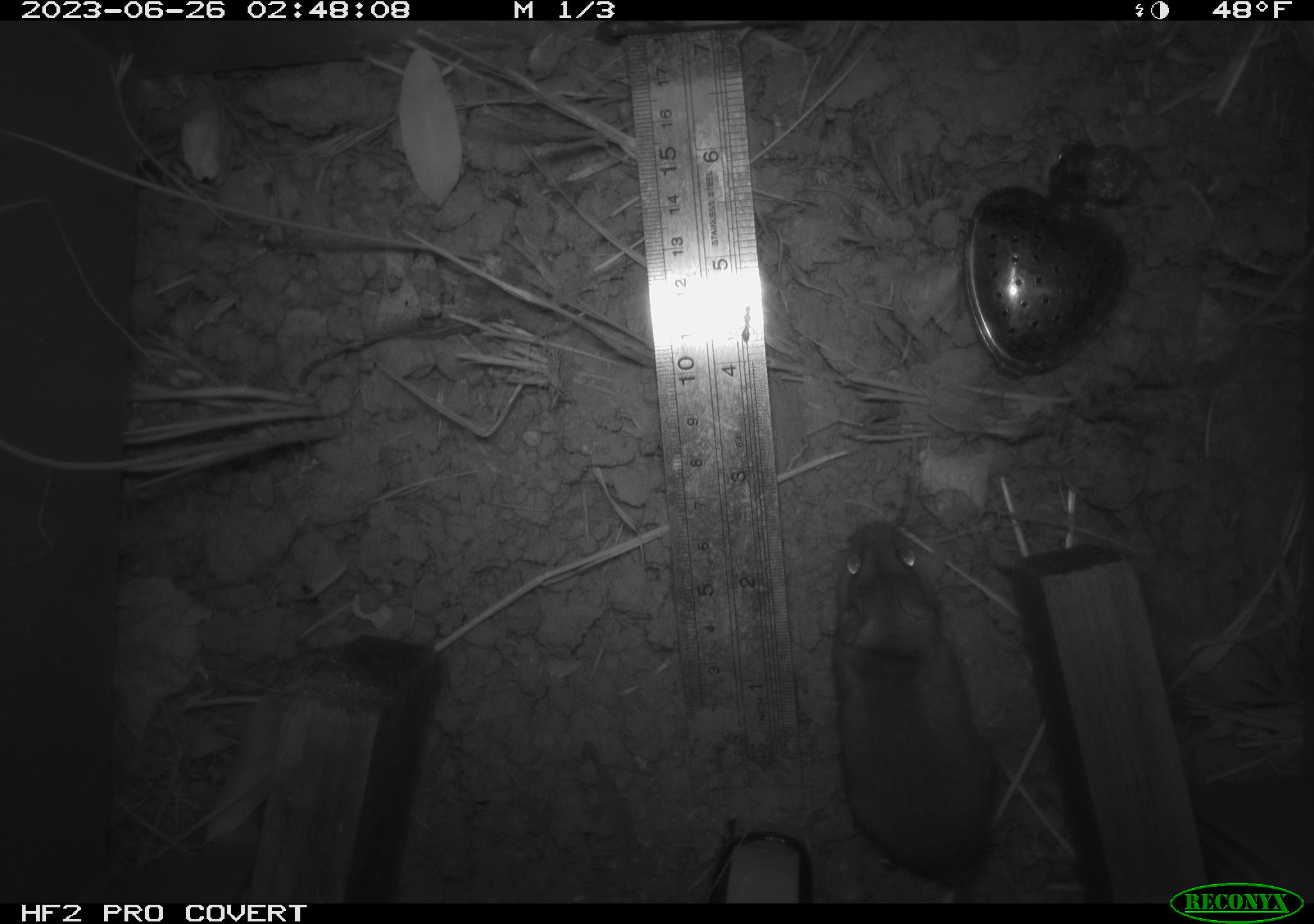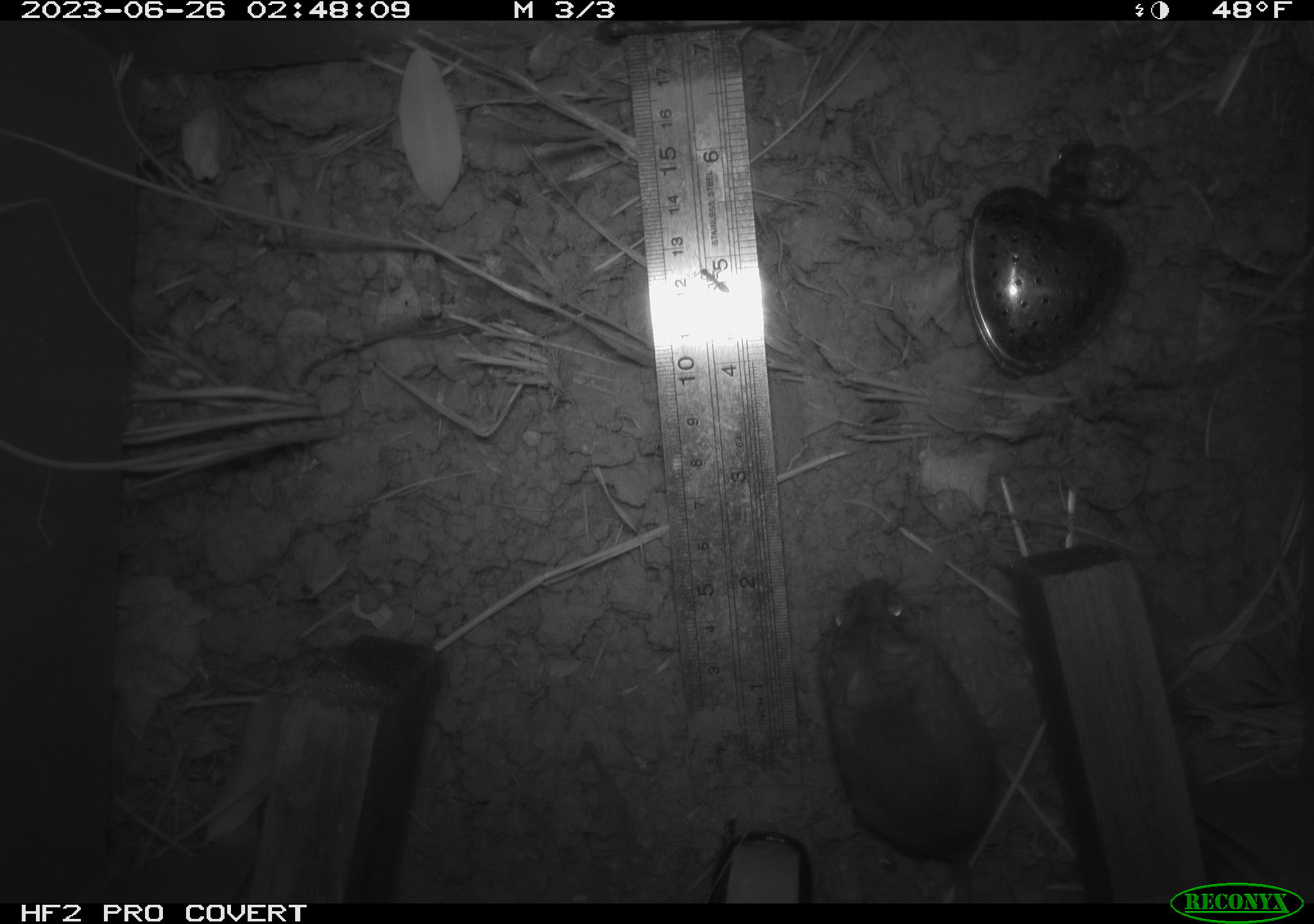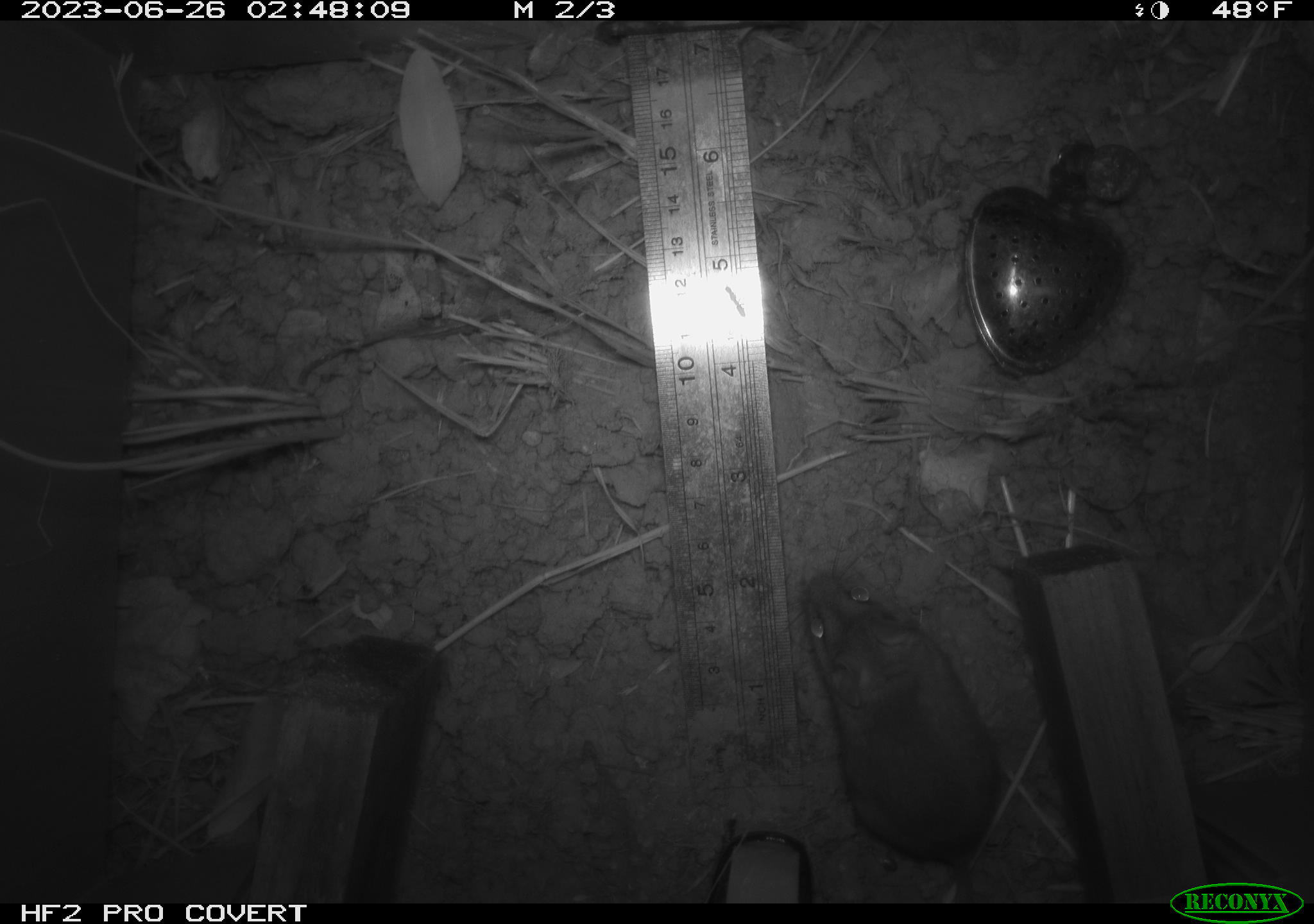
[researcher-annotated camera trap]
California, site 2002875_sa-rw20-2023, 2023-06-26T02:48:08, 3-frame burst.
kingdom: Animalia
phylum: Chordata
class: Mammalia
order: Rodentia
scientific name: Rodentia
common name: mouse species